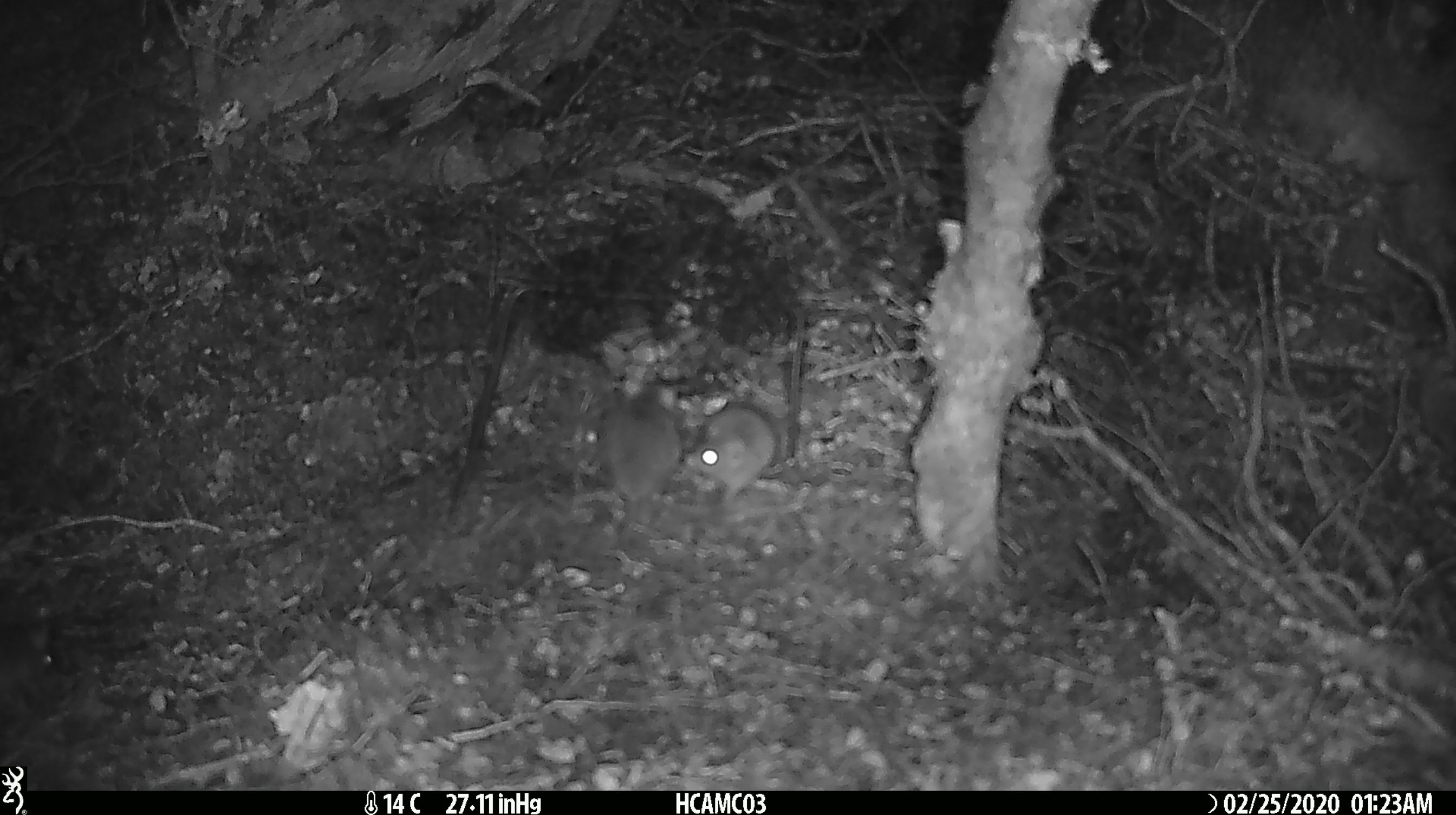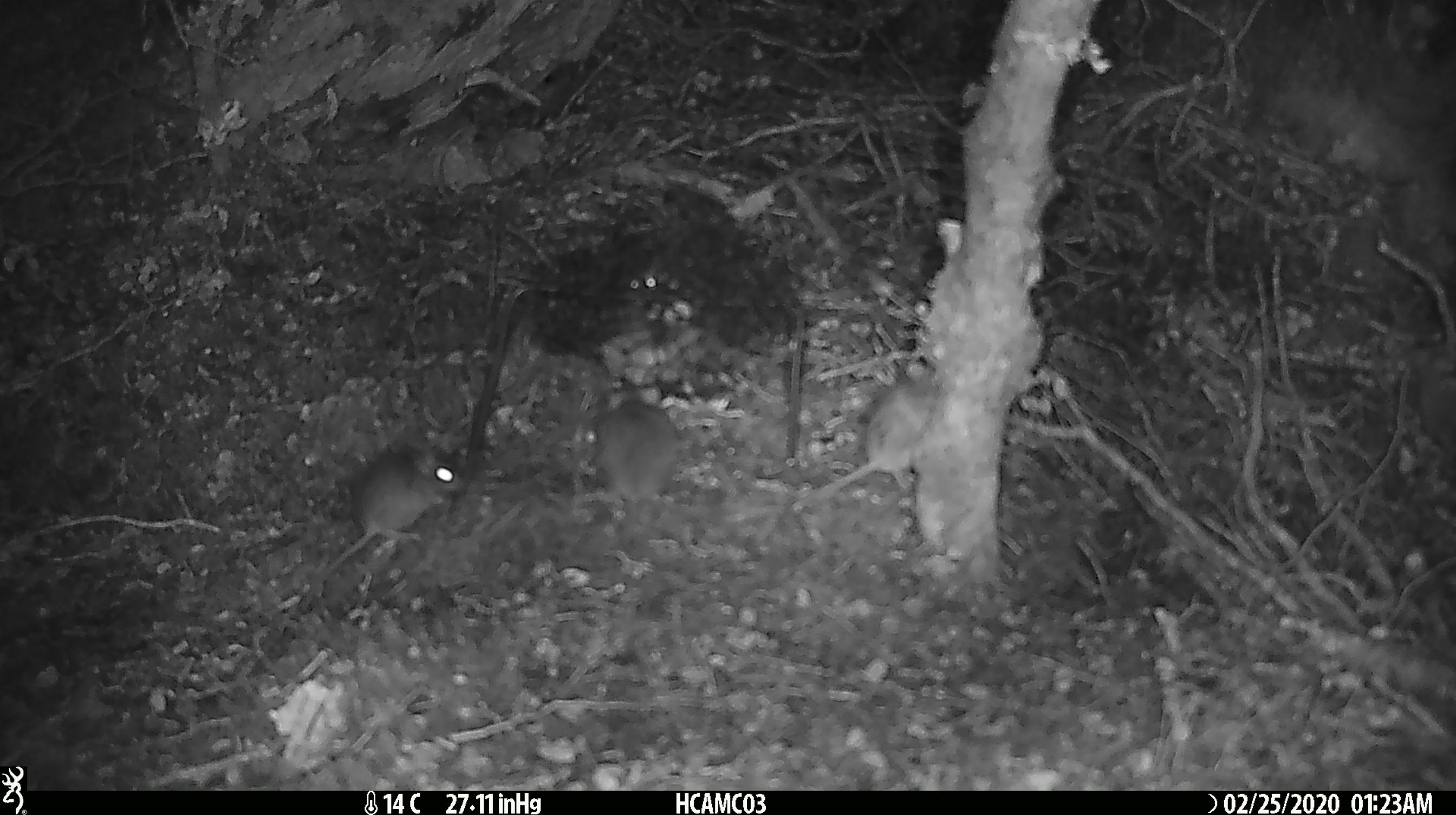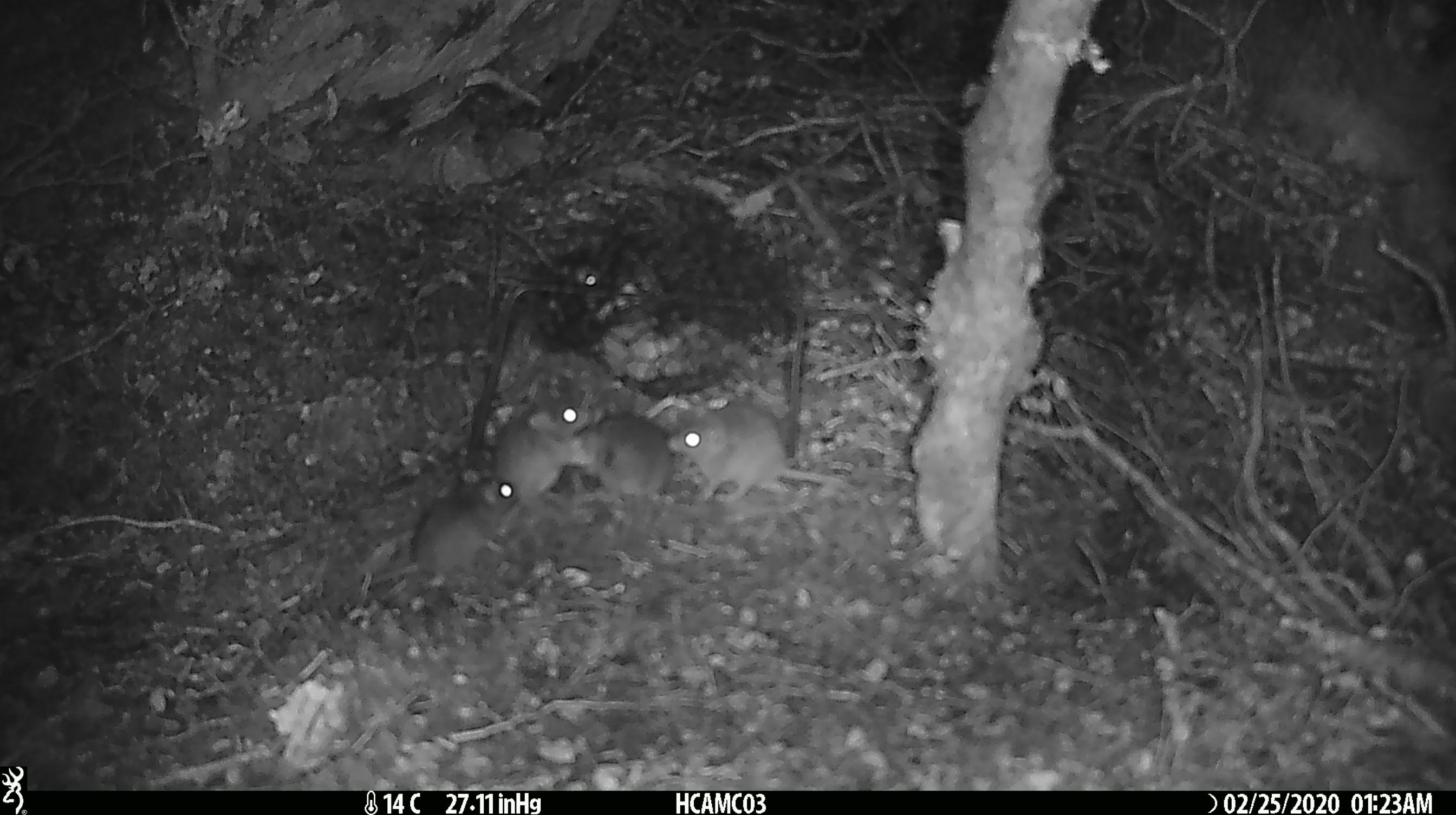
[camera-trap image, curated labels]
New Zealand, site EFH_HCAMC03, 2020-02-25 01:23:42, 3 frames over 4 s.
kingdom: Animalia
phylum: Chordata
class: Mammalia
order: Rodentia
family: Muridae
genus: Mus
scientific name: Mus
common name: mouse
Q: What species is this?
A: Mouse (Mus).